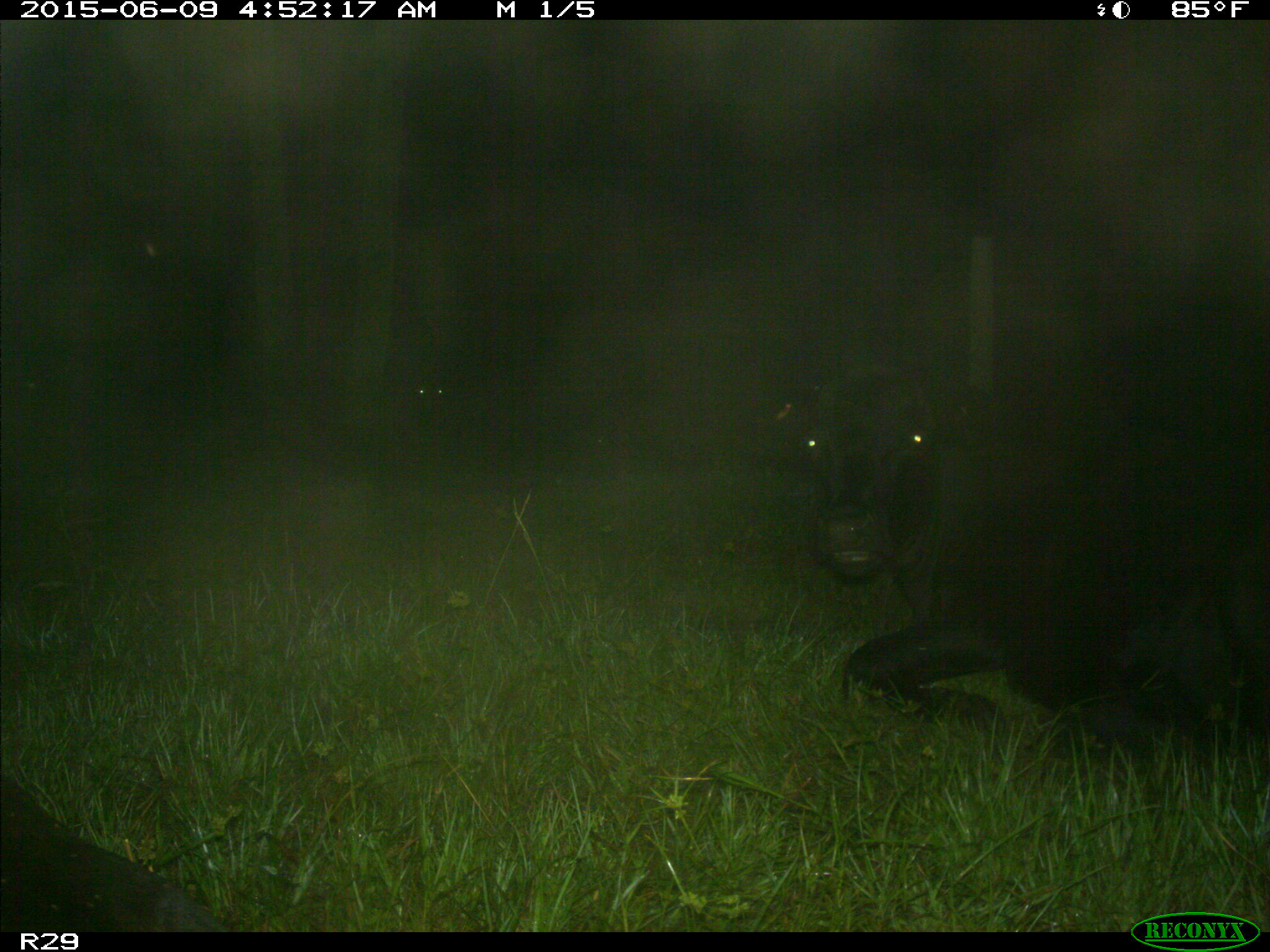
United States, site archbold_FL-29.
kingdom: Animalia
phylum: Chordata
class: Mammalia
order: Artiodactyla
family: Bovidae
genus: Bos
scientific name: Bos taurus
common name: domestic cow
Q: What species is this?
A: Bos taurus (domestic cow).